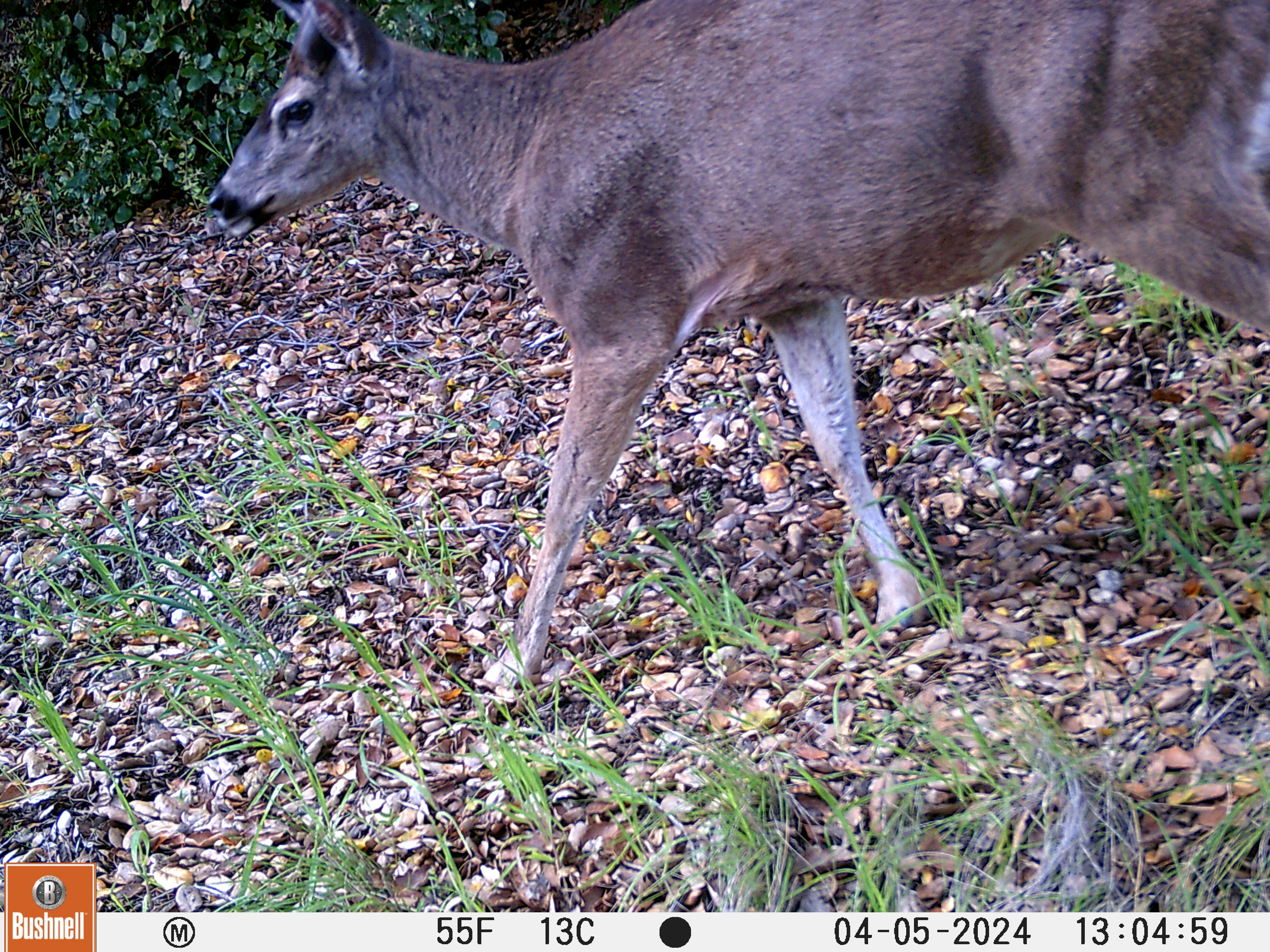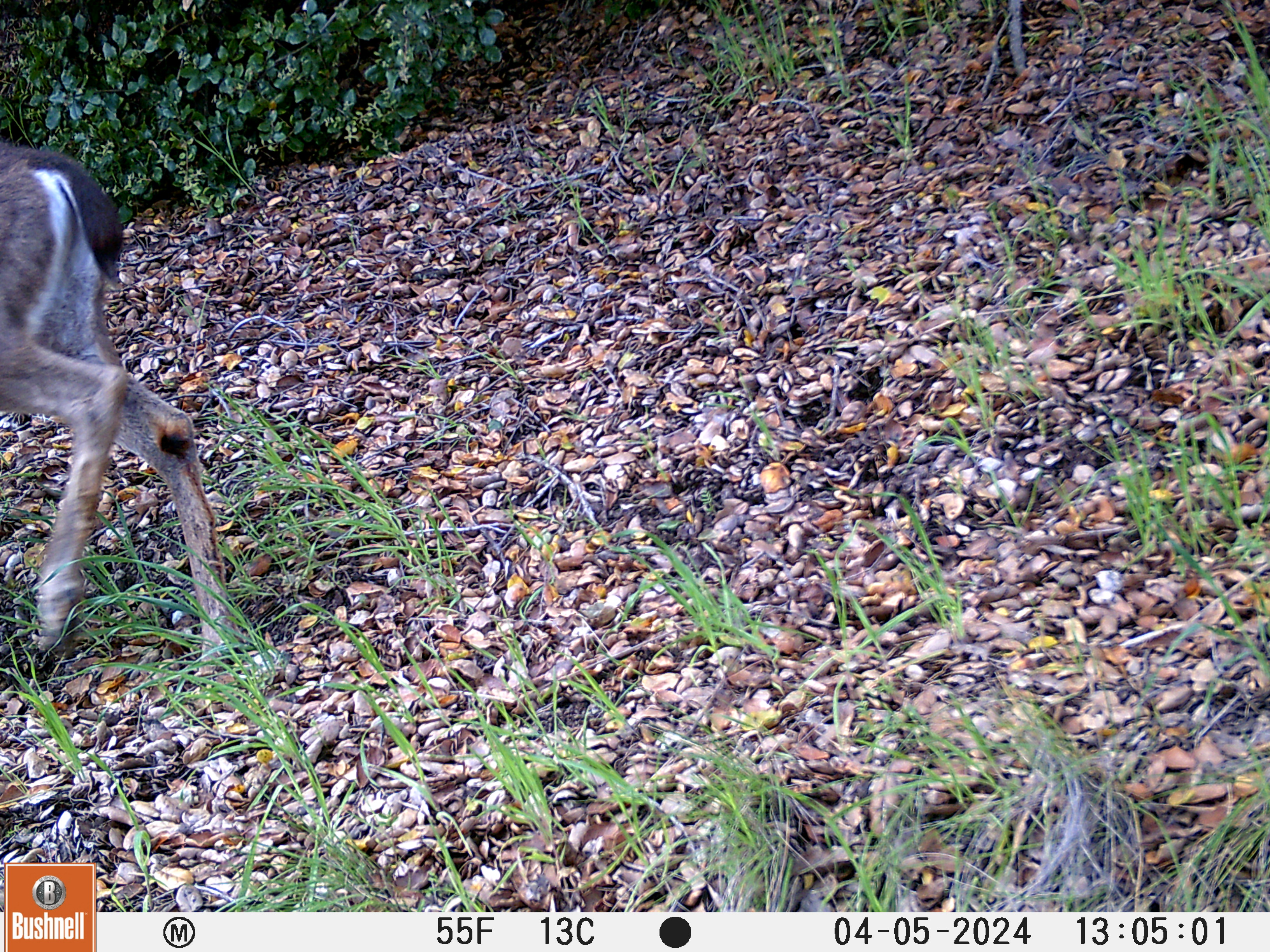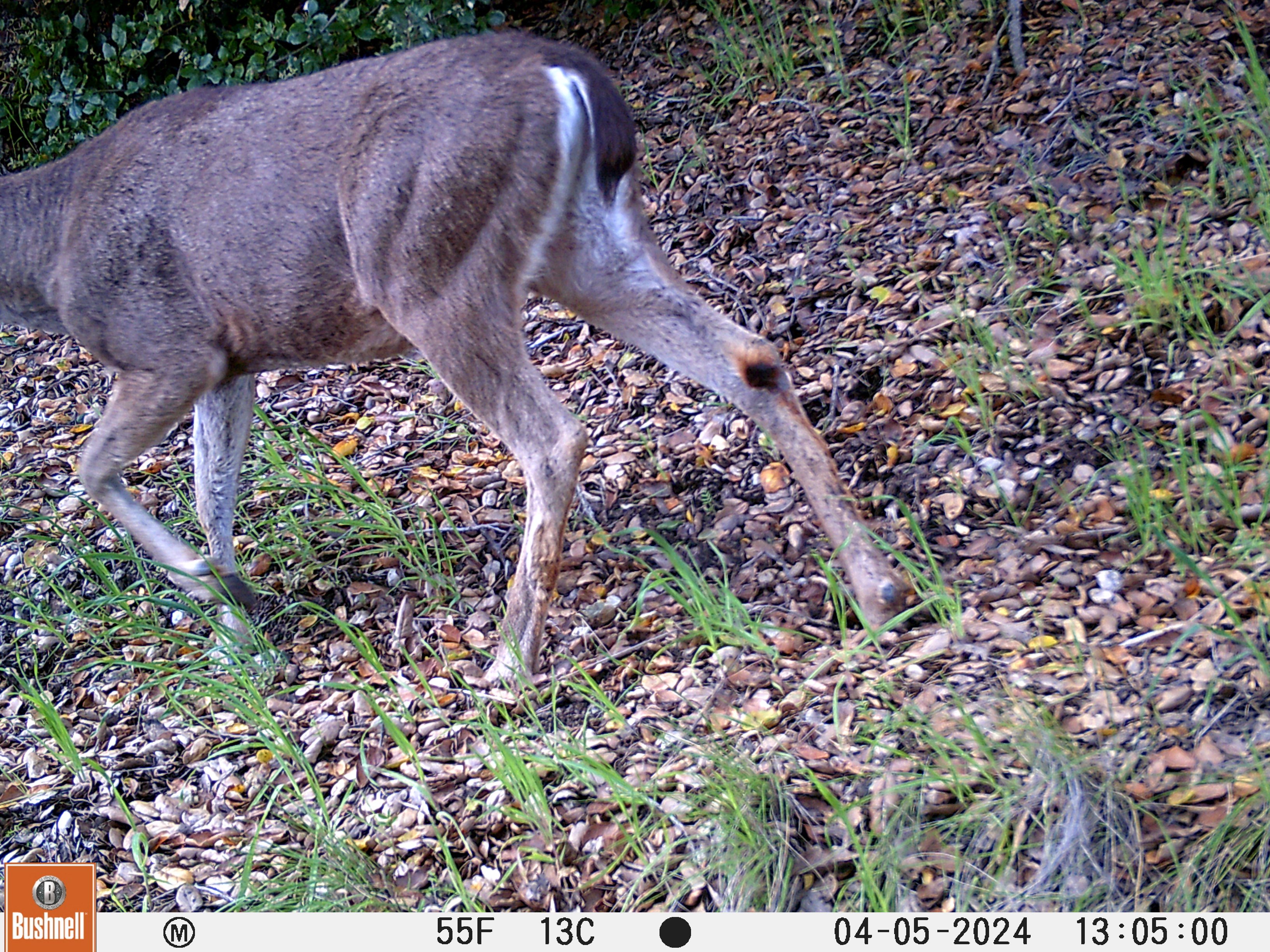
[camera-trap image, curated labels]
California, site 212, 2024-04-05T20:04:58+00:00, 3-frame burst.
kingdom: Animalia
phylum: Chordata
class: Mammalia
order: Artiodactyla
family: Cervidae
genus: Odocoileus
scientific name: Odocoileus hemionus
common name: mule deer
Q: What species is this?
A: Mule deer (Odocoileus hemionus).